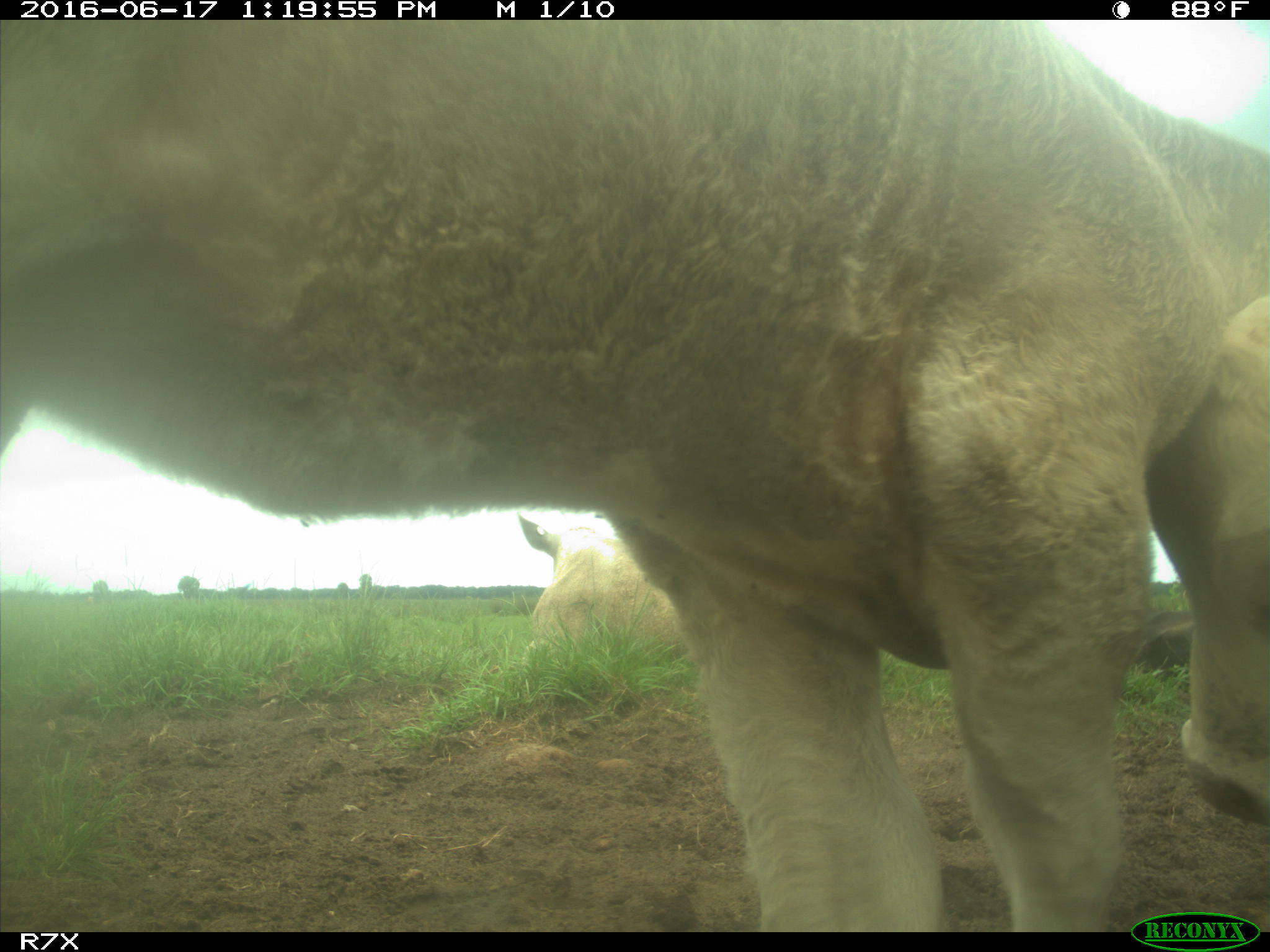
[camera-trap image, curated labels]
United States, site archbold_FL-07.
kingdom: Animalia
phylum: Chordata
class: Mammalia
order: Artiodactyla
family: Bovidae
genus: Bos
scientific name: Bos taurus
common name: domestic cow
Bos taurus (domestic cow).